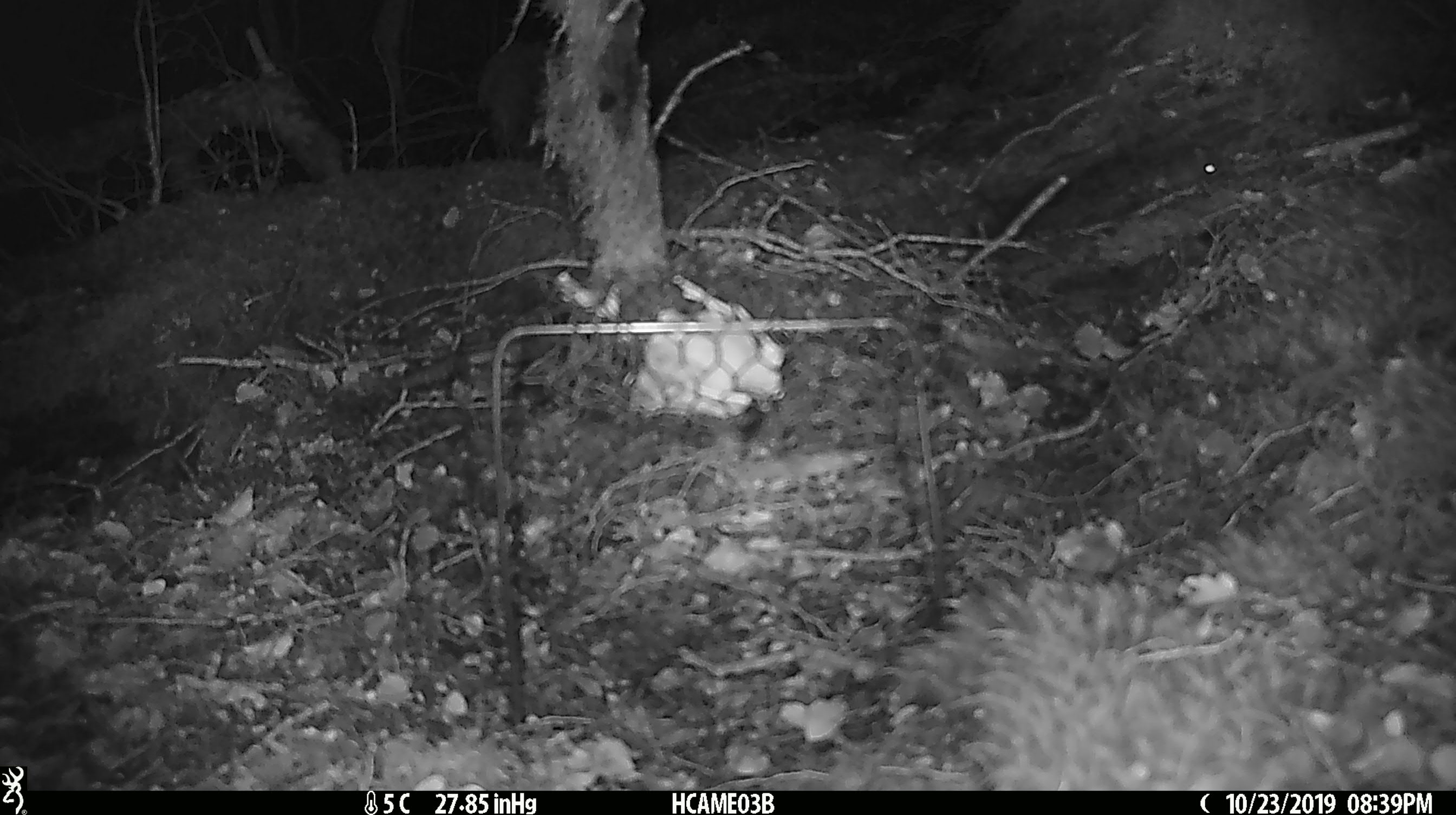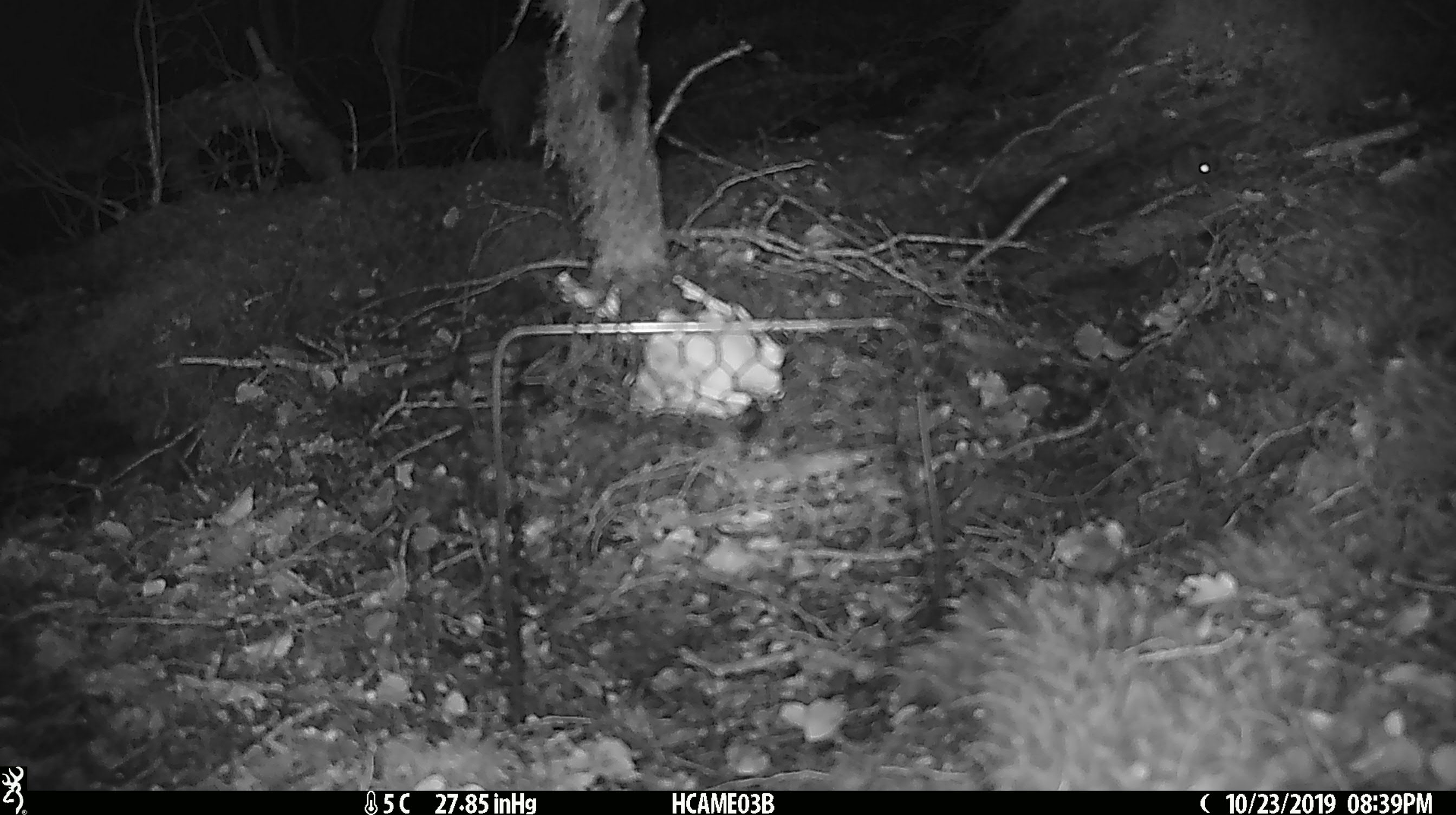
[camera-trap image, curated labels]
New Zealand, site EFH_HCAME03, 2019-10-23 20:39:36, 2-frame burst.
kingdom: Animalia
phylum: Chordata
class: Mammalia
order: Rodentia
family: Muridae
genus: Mus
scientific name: Mus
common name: mouse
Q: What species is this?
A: Mouse (Mus).